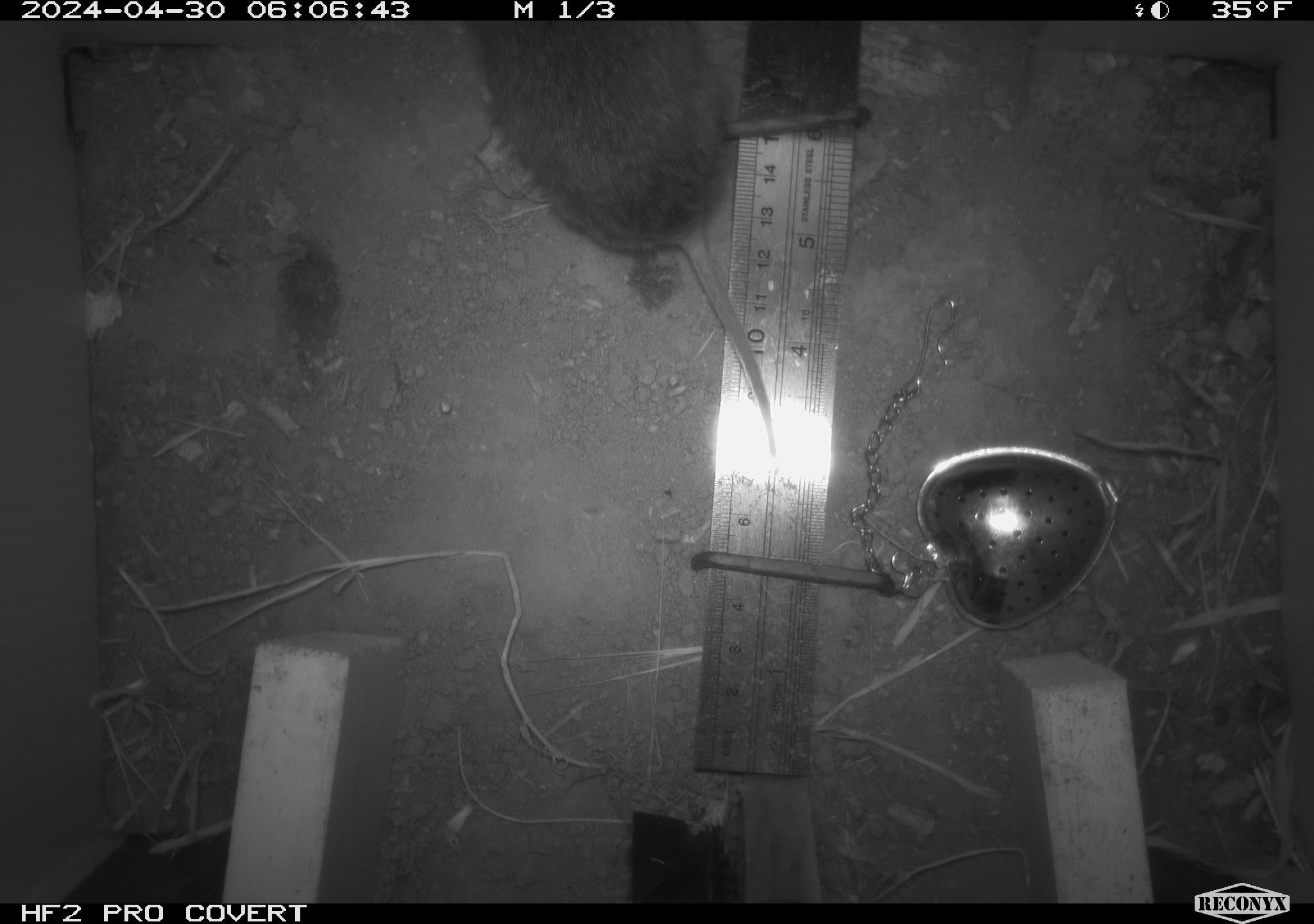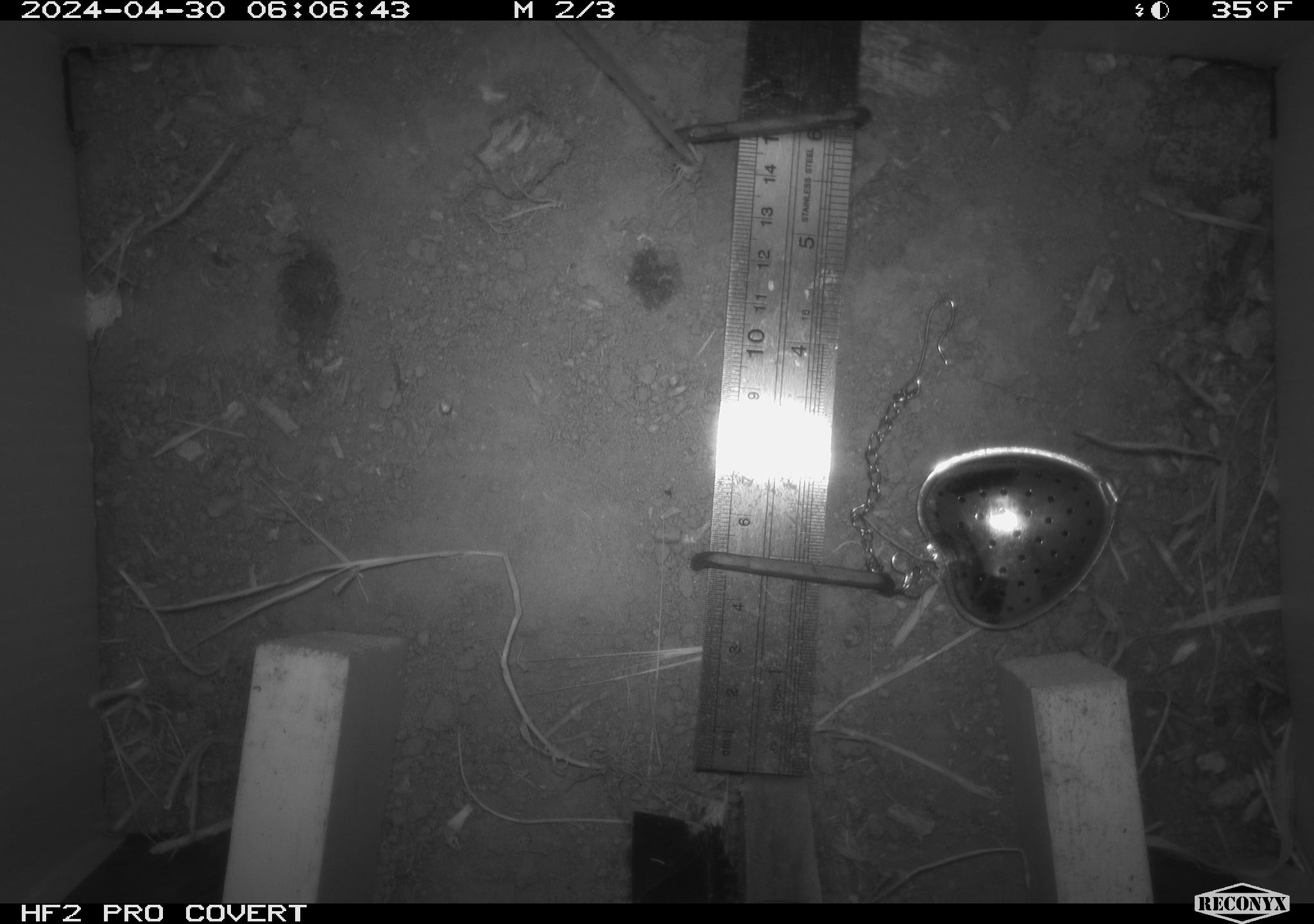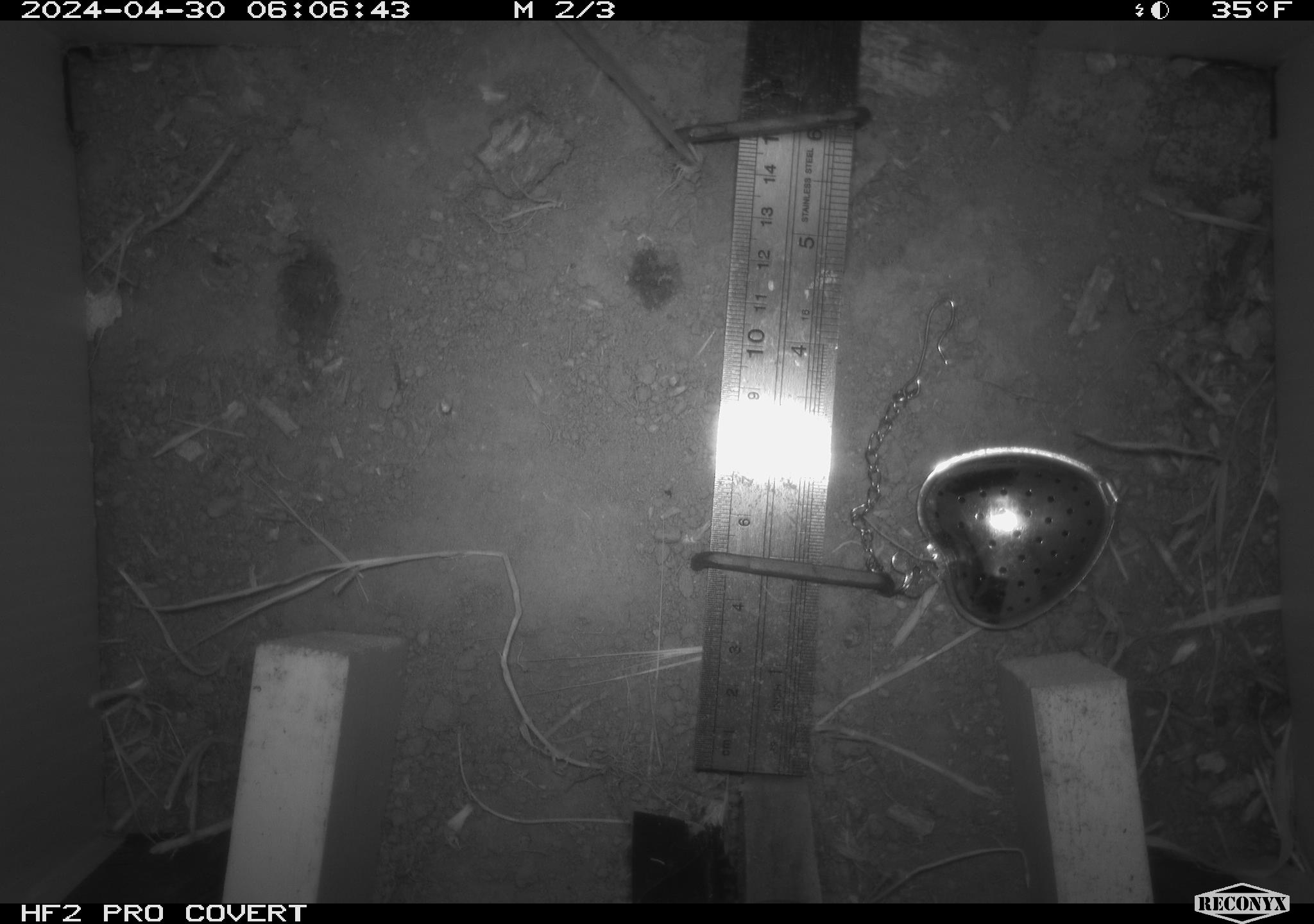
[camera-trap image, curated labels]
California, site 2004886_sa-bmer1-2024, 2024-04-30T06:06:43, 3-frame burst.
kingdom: Animalia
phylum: Chordata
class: Mammalia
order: Rodentia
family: Cricetidae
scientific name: Arvicolinae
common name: voles, lemmings, and muskrats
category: arvicolinae subfamily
Arvicolinae subfamily (voles, lemmings, and muskrats) (Arvicolinae).